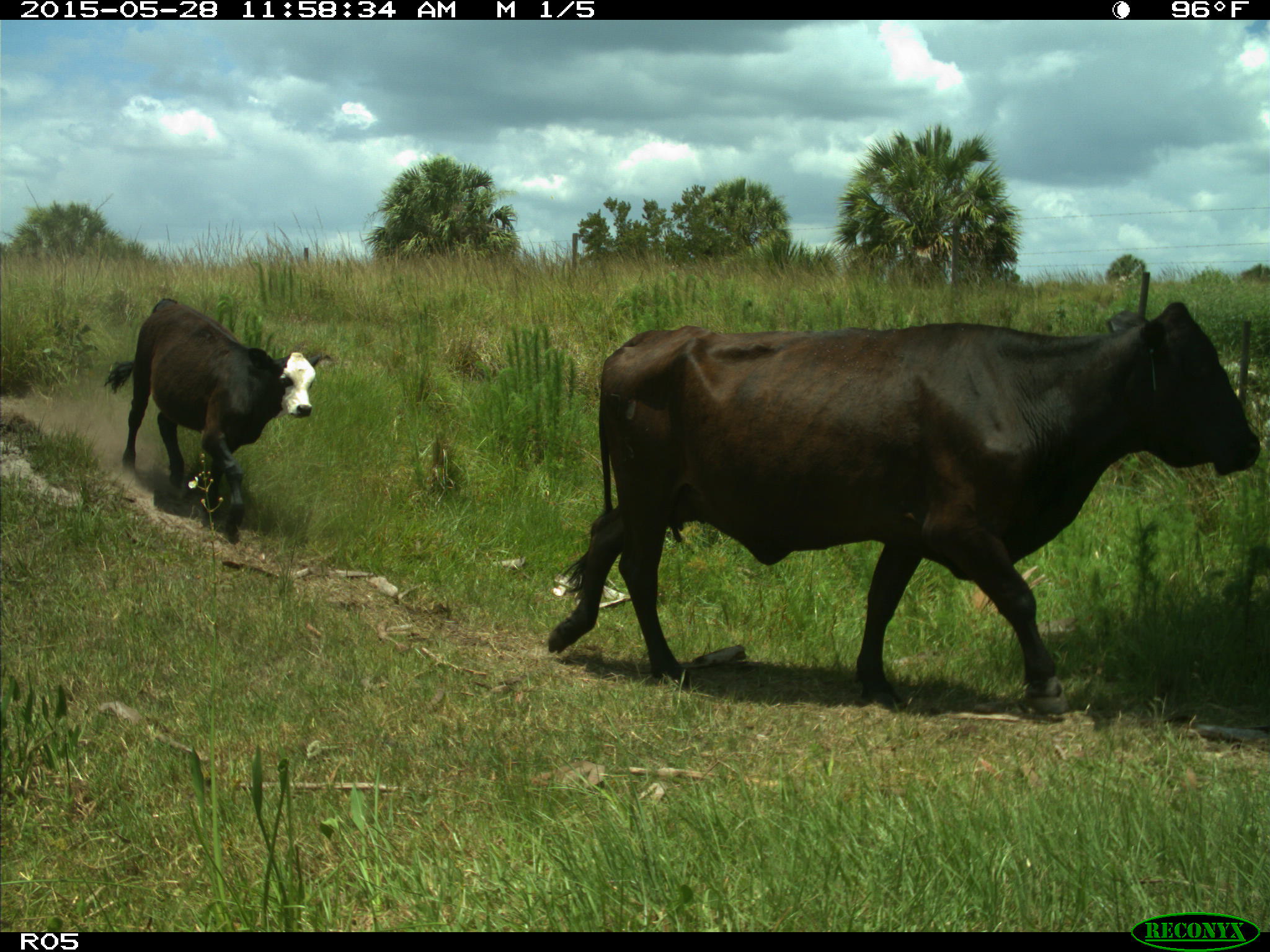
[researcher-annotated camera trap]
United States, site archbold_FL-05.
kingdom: Animalia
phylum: Chordata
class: Mammalia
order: Artiodactyla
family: Bovidae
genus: Bos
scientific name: Bos taurus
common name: domestic cow